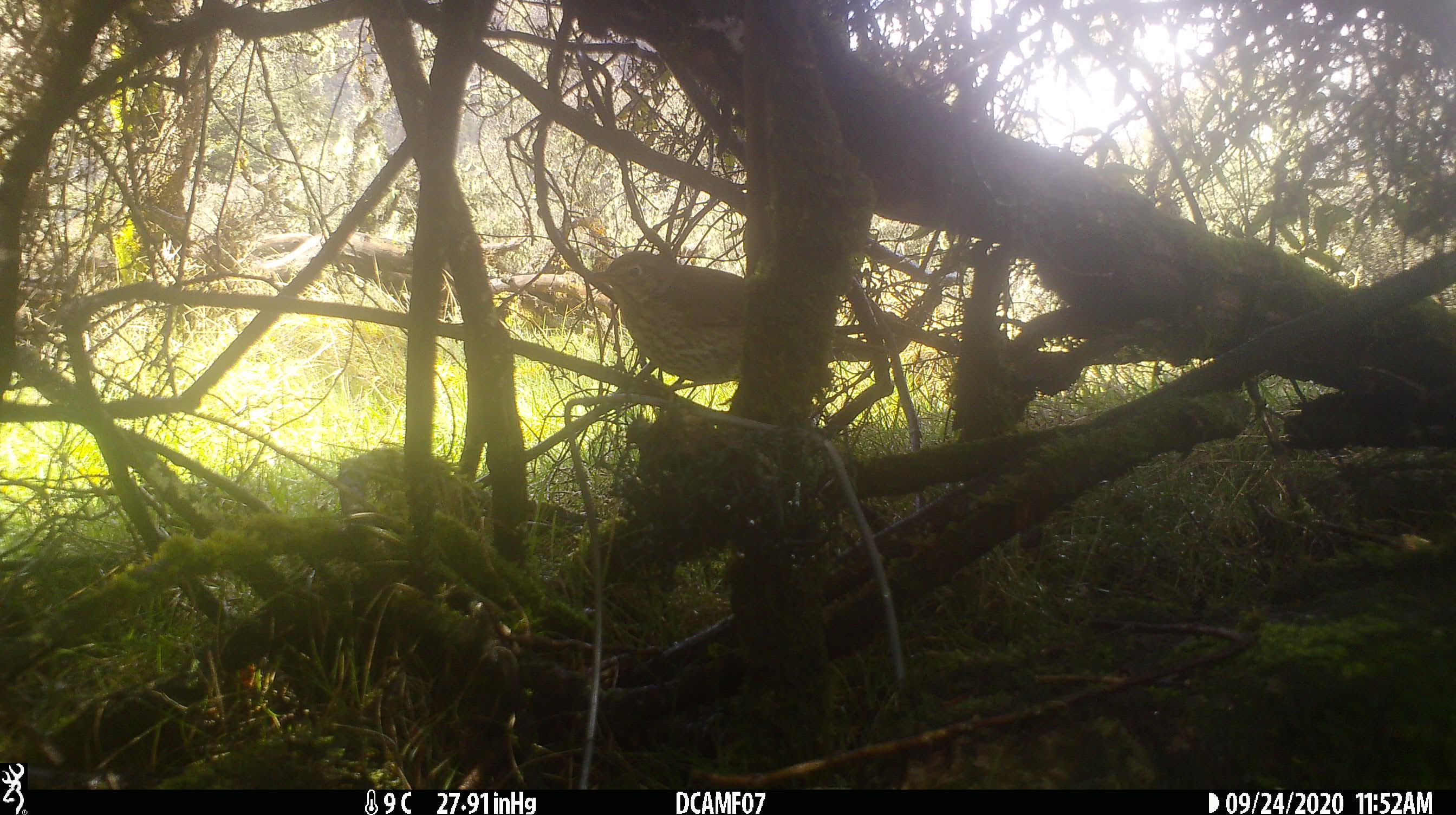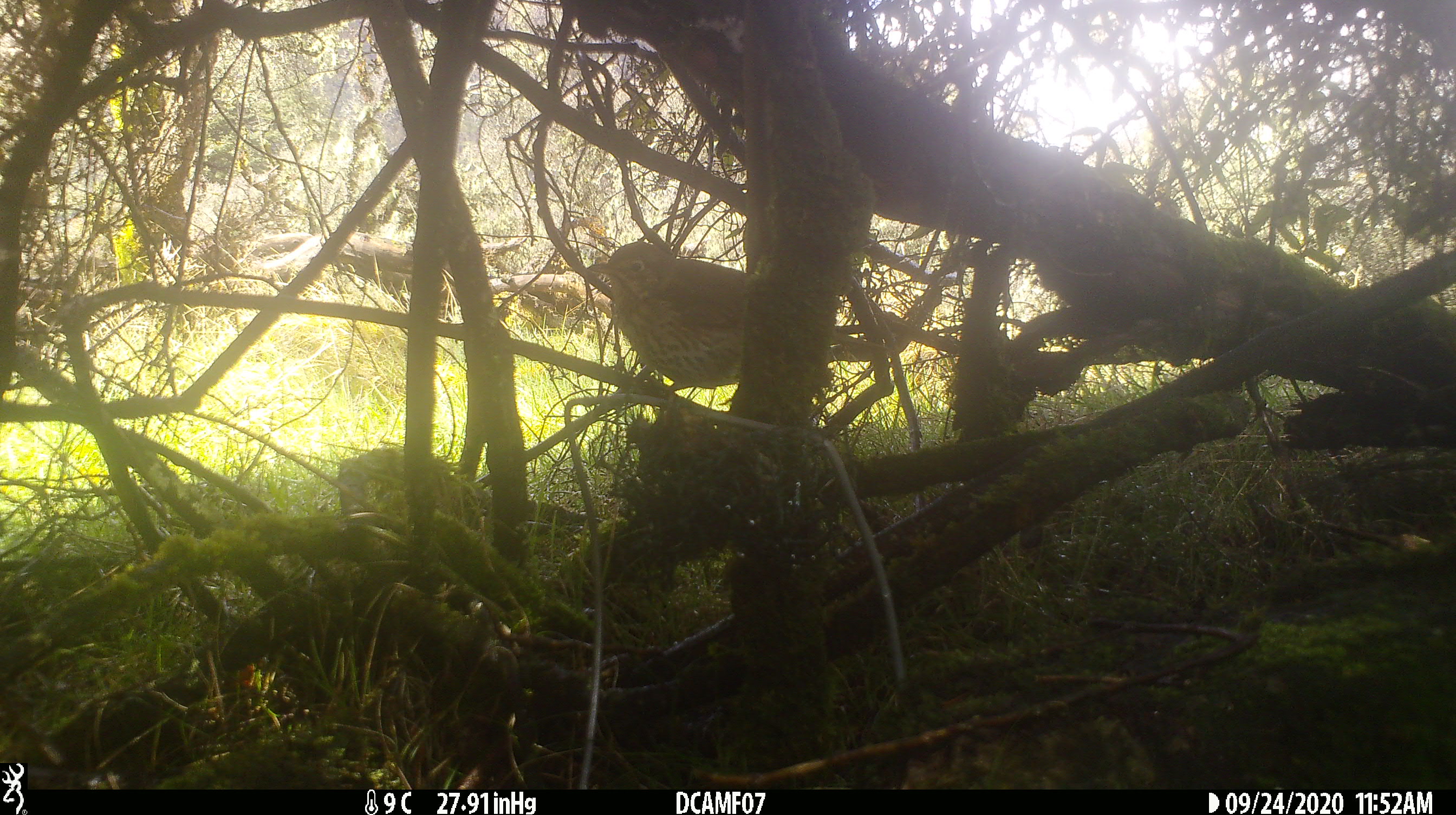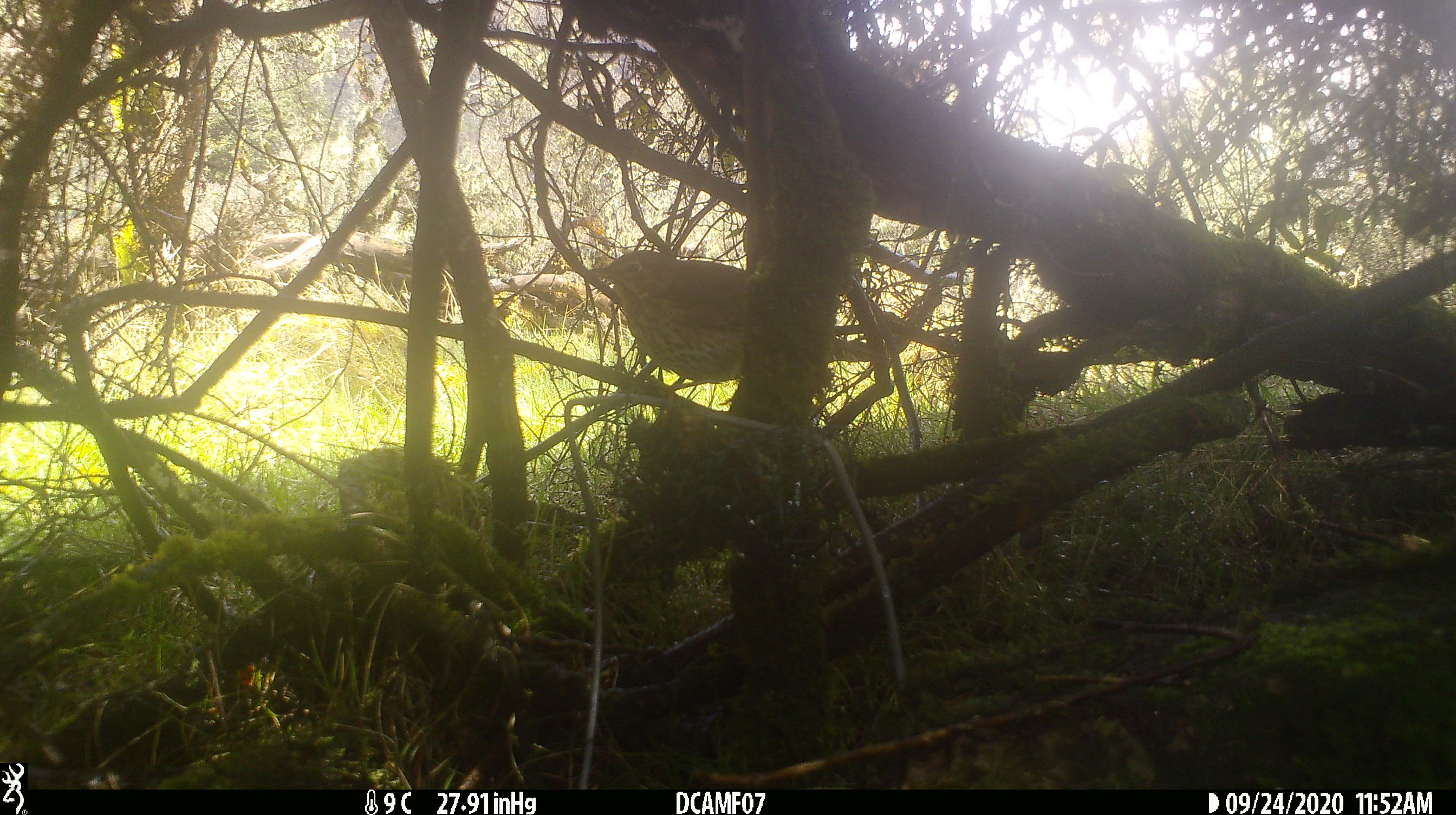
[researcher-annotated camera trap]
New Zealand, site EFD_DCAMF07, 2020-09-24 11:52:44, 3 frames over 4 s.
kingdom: Animalia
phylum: Chordata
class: Aves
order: Passeriformes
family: Turdidae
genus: Turdus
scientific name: Turdus philomelos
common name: song thrush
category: thrush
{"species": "thrush (song thrush) (Turdus philomelos)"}